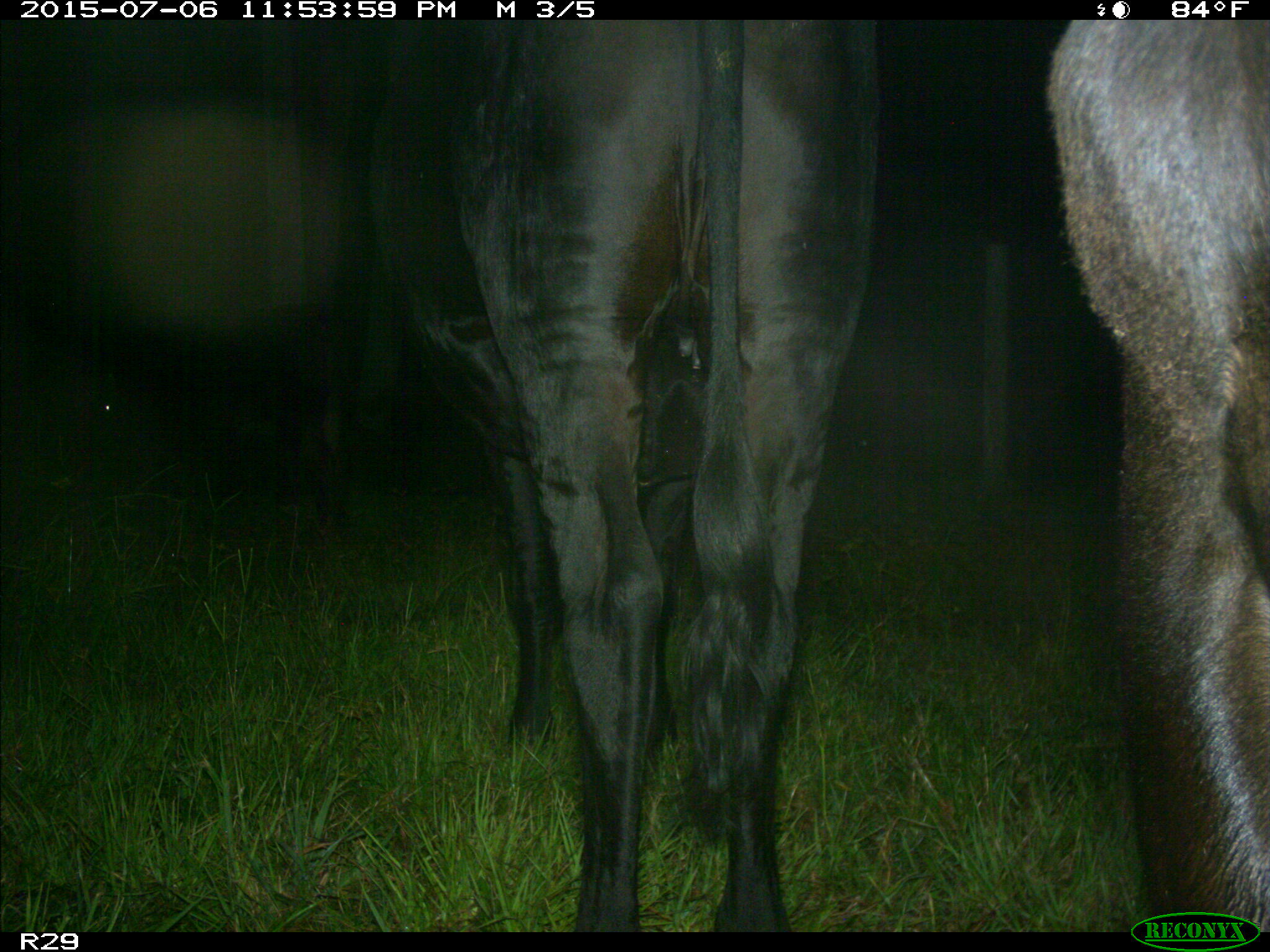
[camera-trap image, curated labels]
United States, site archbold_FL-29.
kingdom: Animalia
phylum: Chordata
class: Mammalia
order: Artiodactyla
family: Bovidae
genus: Bos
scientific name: Bos taurus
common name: domestic cow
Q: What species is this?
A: Bos taurus (domestic cow).